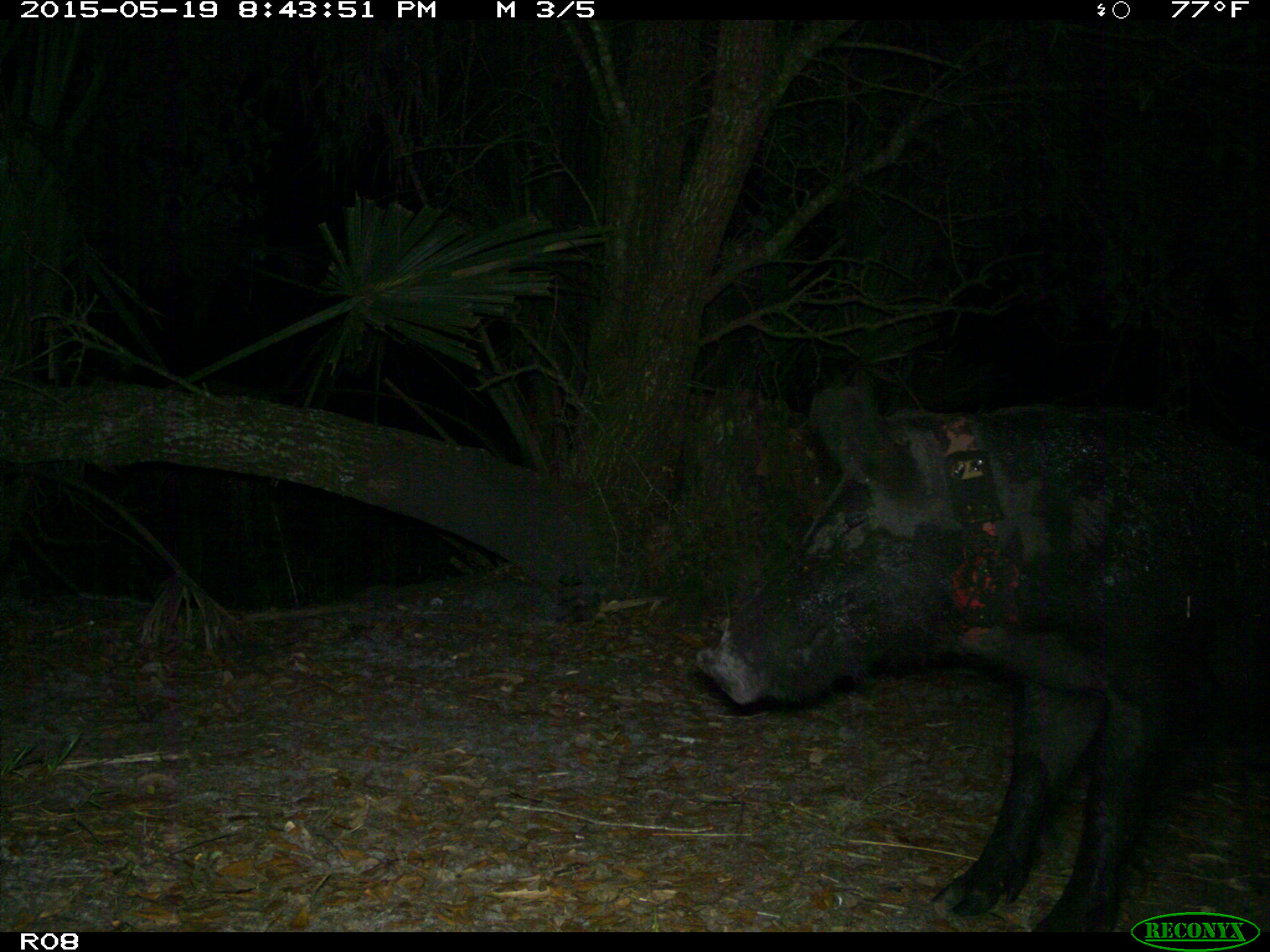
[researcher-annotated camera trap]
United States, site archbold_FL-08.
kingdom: Animalia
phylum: Chordata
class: Mammalia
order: Artiodactyla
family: Suidae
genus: Sus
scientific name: Sus scrofa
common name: wild boar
Sus scrofa (wild boar).